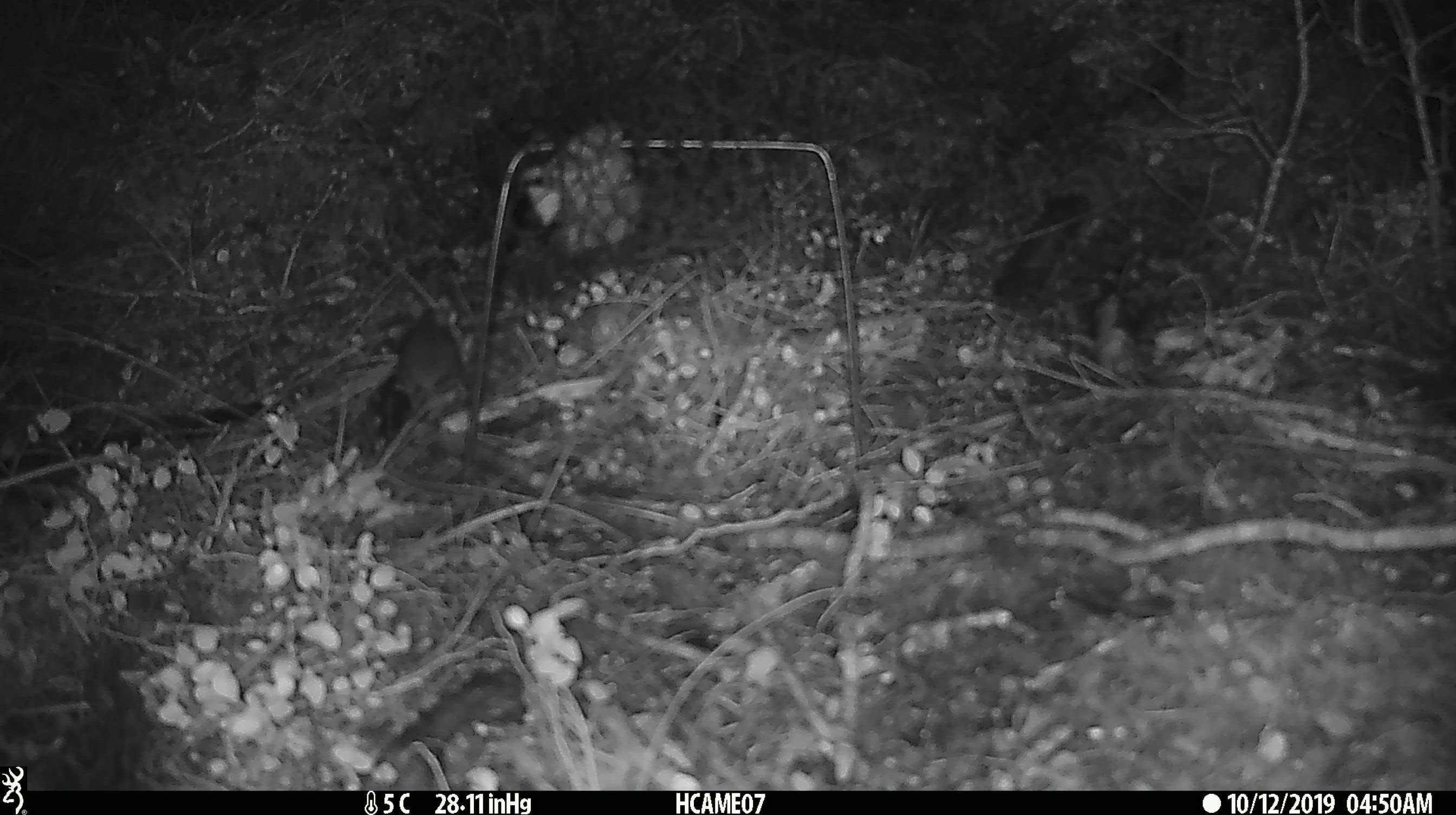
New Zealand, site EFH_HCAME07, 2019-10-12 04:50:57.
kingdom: Animalia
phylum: Chordata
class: Mammalia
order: Rodentia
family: Muridae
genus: Mus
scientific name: Mus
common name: mouse